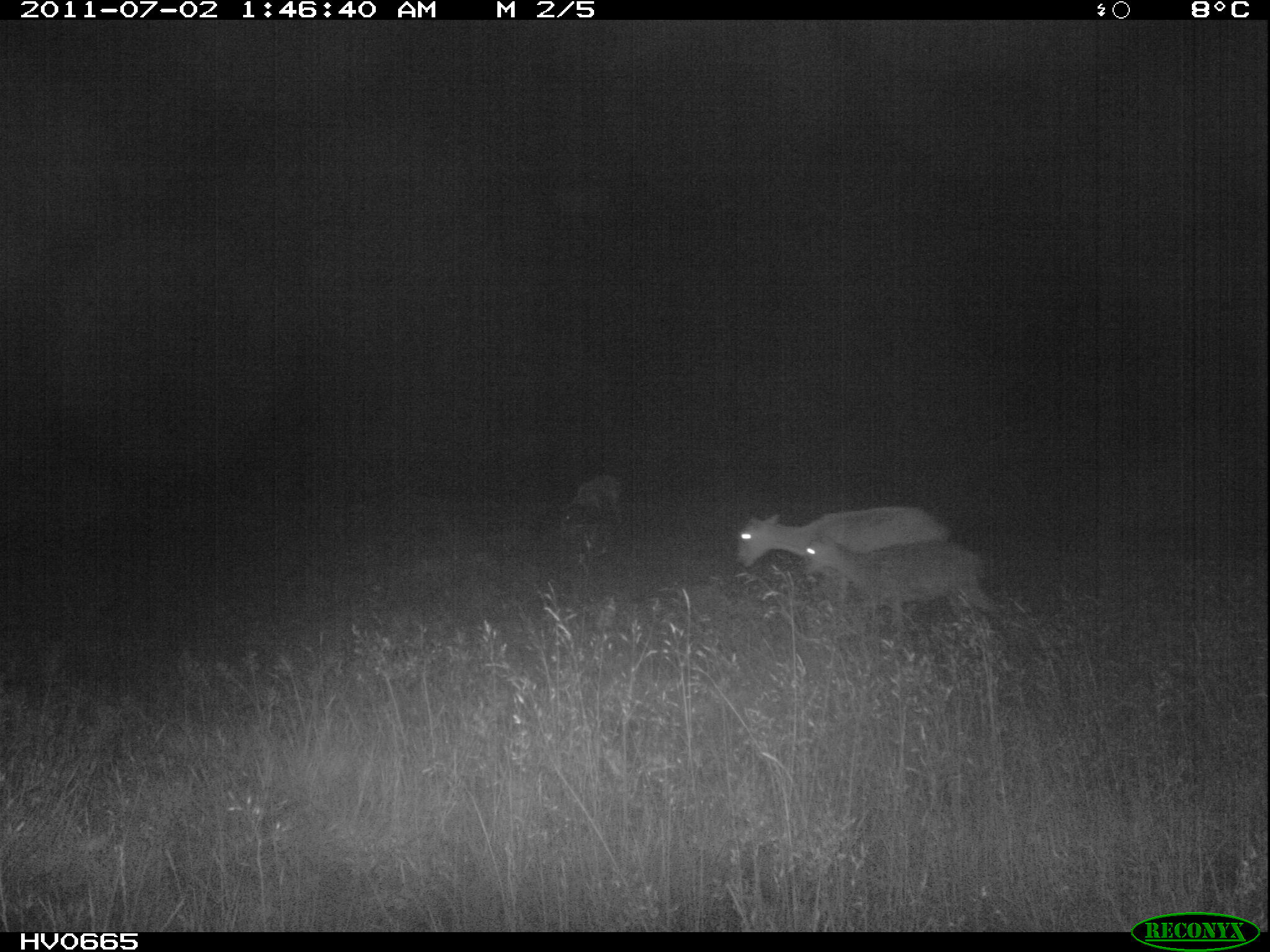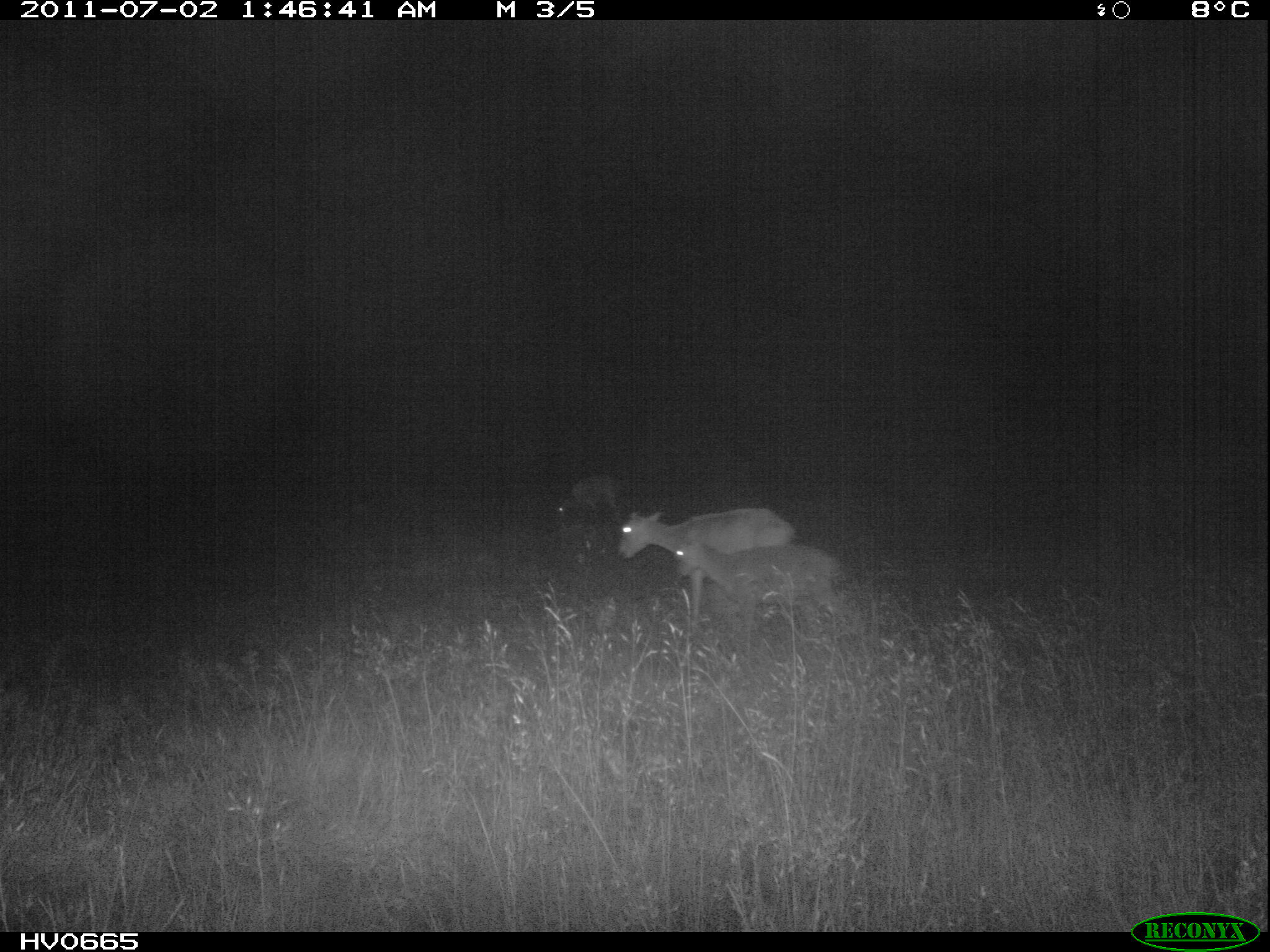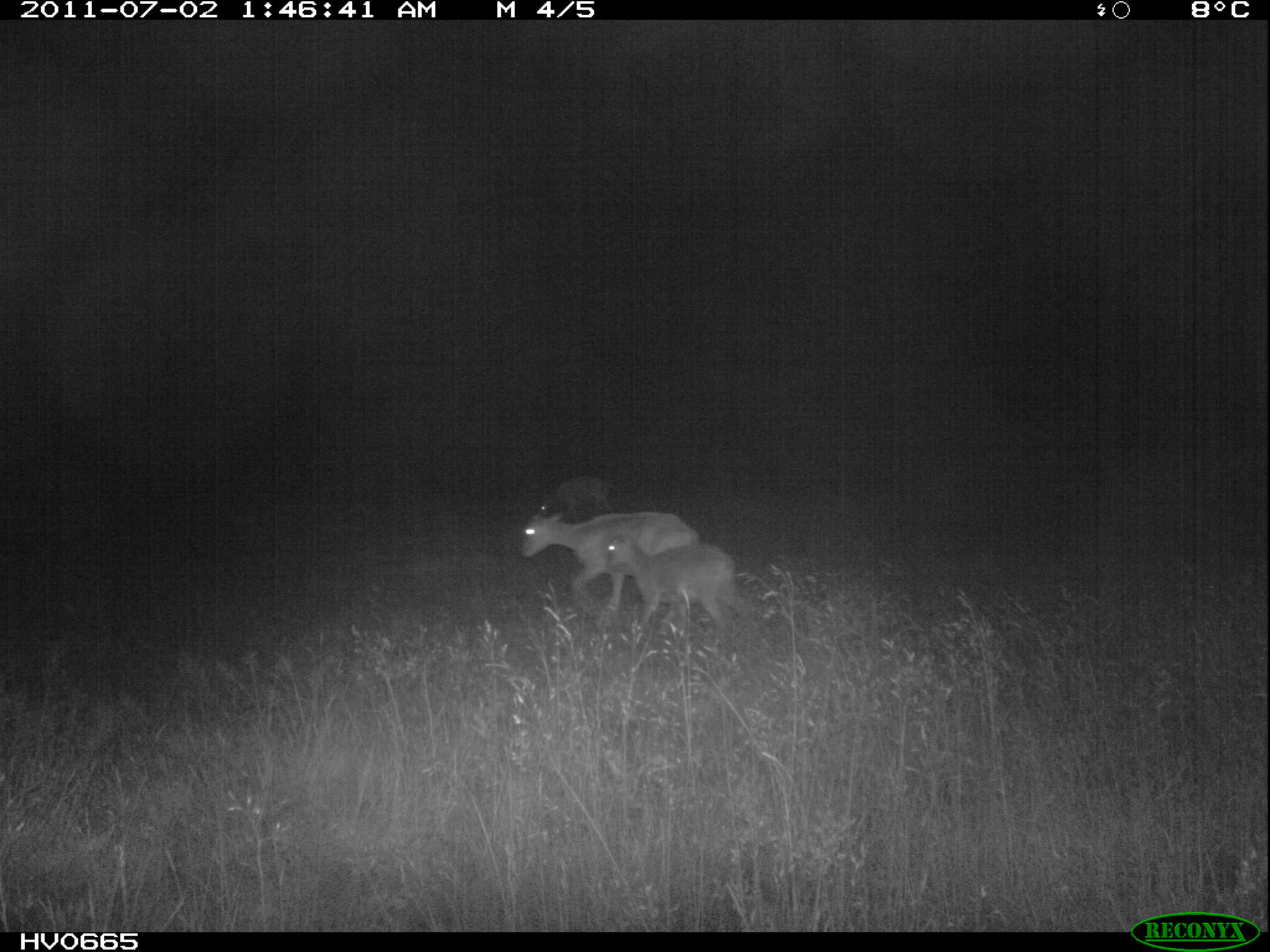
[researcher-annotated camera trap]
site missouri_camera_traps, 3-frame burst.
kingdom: Animalia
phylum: Chordata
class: Mammalia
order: Artiodactyla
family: Bovidae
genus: Ovis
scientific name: Ovis ammon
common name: mouflon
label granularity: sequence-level